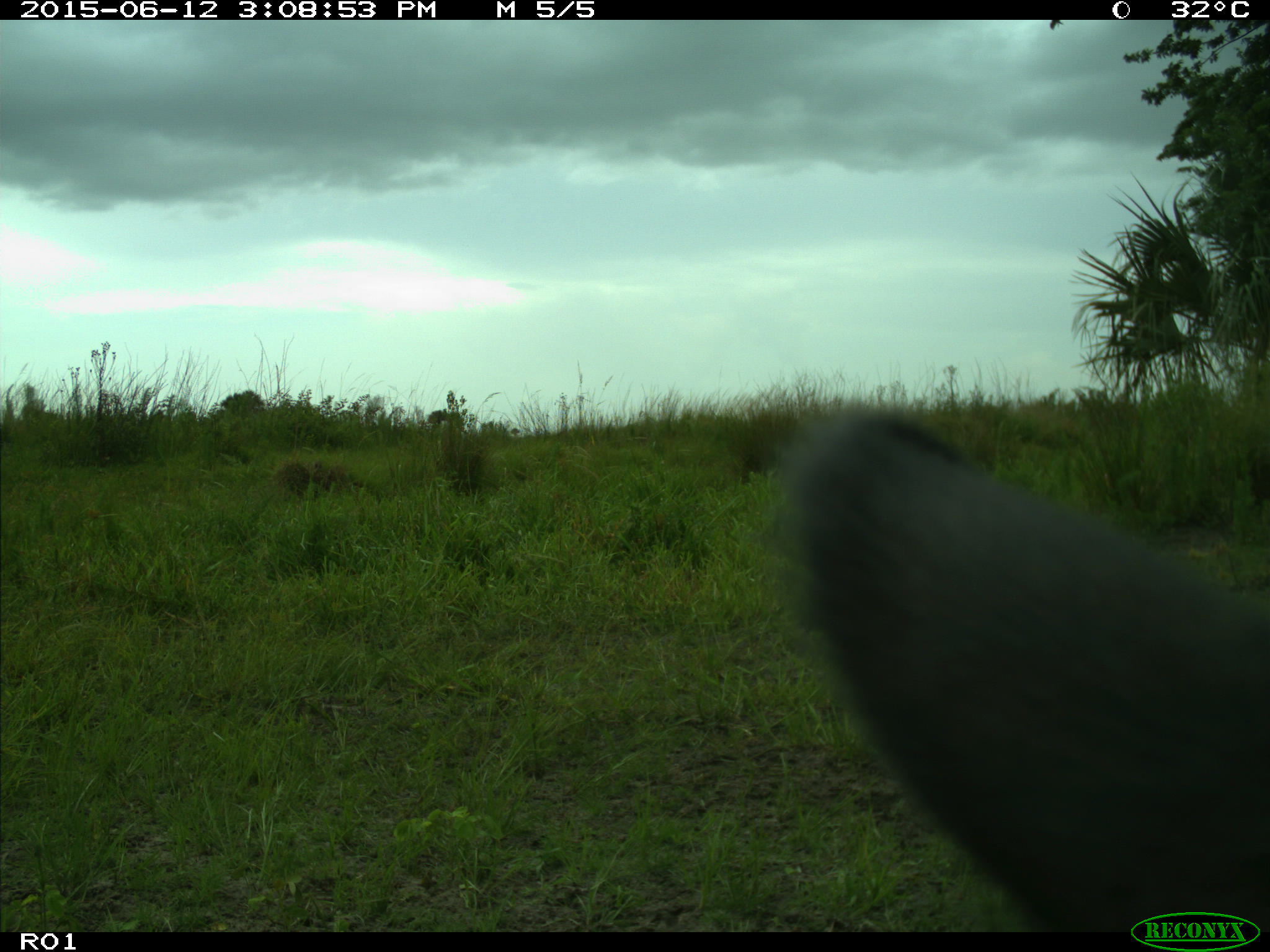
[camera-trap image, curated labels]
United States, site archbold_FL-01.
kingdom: Animalia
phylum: Chordata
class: Mammalia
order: Artiodactyla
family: Bovidae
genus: Bos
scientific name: Bos taurus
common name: domestic cow